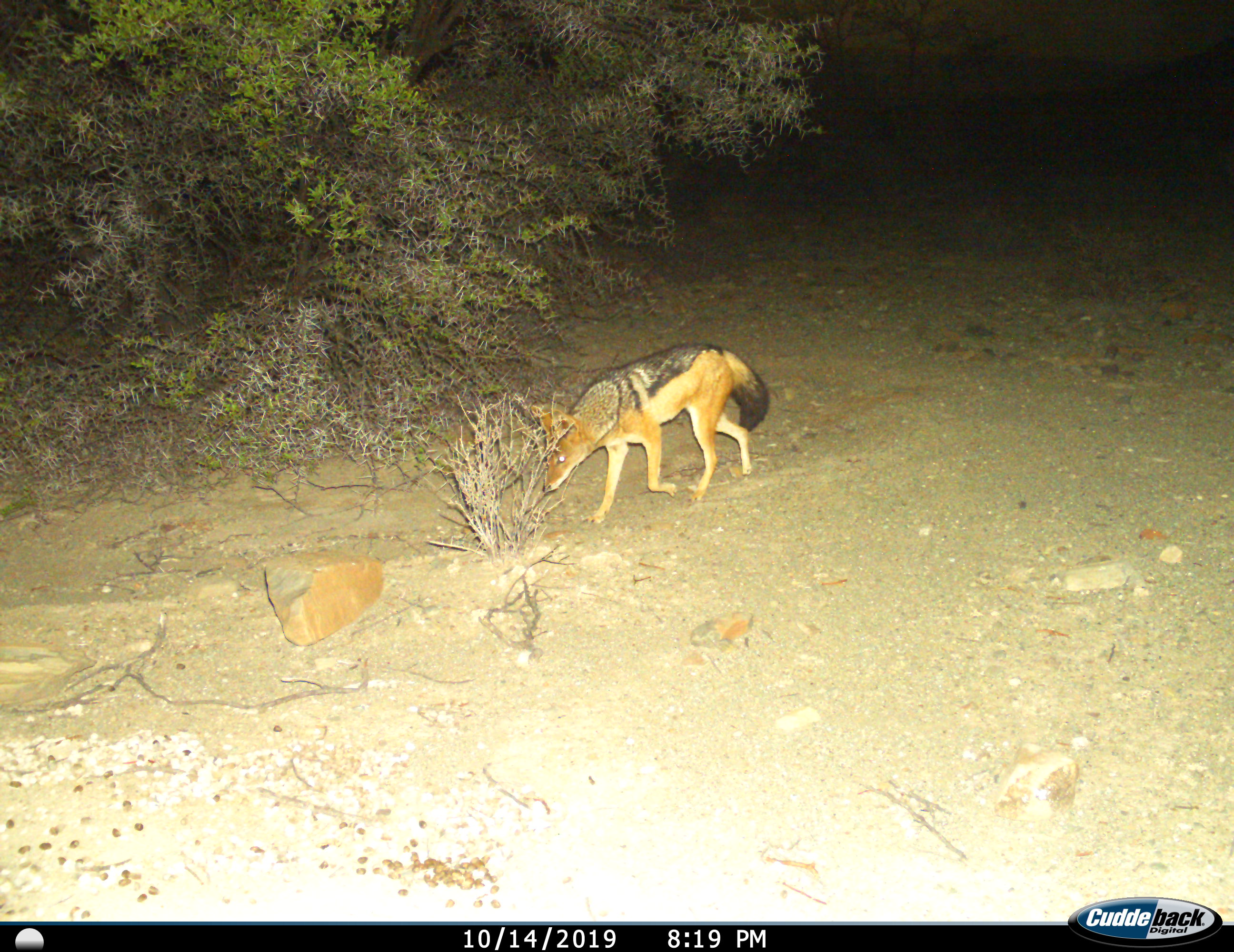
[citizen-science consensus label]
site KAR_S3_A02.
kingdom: Animalia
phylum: Chordata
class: Mammalia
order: Carnivora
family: Canidae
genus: Lupulella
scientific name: Lupulella mesomelas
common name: black-backed jackal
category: jackalblackbacked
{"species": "jackalblackbacked (black-backed jackal) (Lupulella mesomelas)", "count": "1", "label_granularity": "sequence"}